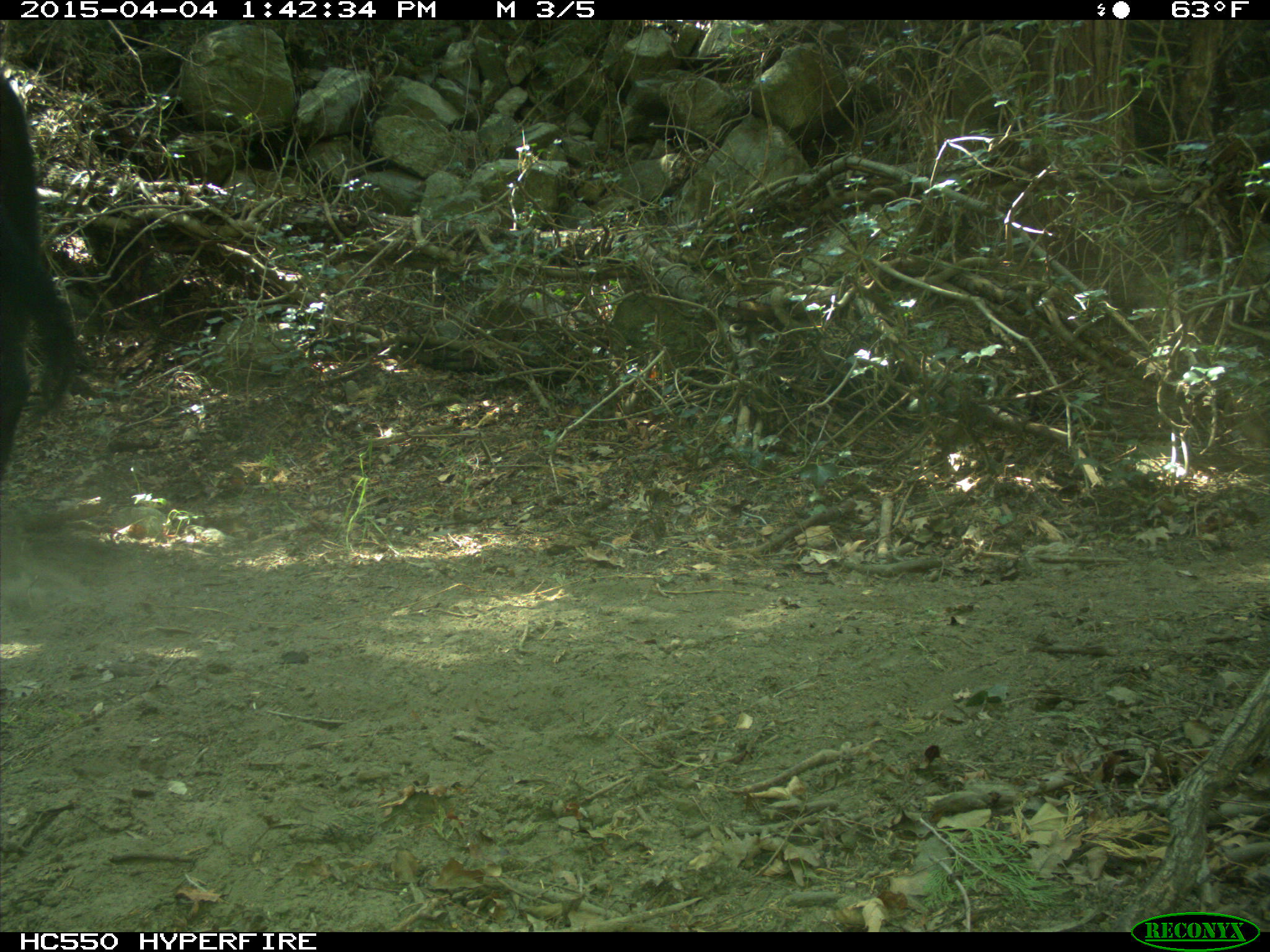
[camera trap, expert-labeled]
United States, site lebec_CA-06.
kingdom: Animalia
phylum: Chordata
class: Mammalia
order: Artiodactyla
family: Bovidae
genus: Bos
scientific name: Bos taurus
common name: domestic cow